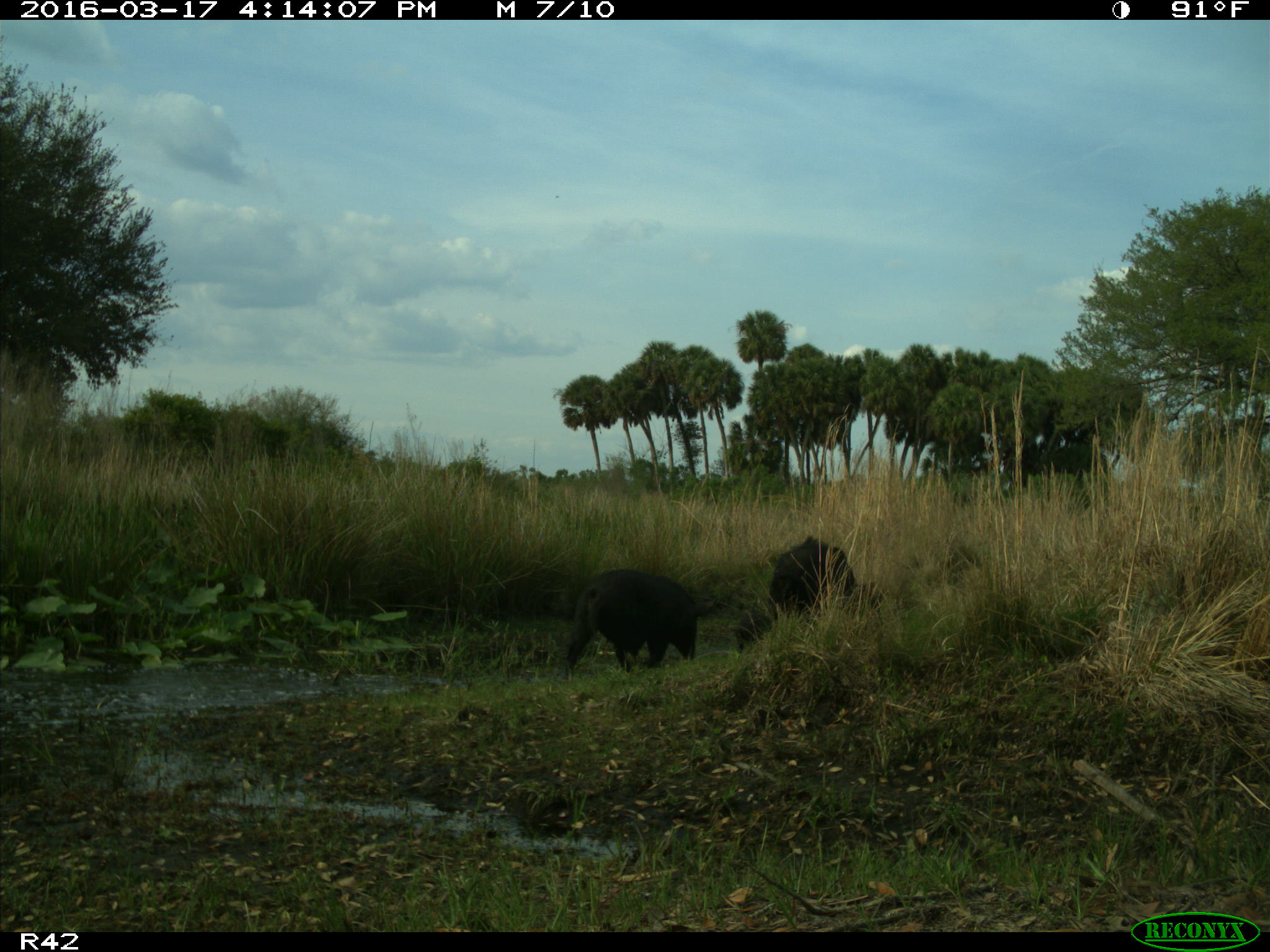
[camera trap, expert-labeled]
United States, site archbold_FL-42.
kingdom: Animalia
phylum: Chordata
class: Mammalia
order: Artiodactyla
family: Suidae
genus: Sus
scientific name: Sus scrofa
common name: wild boar